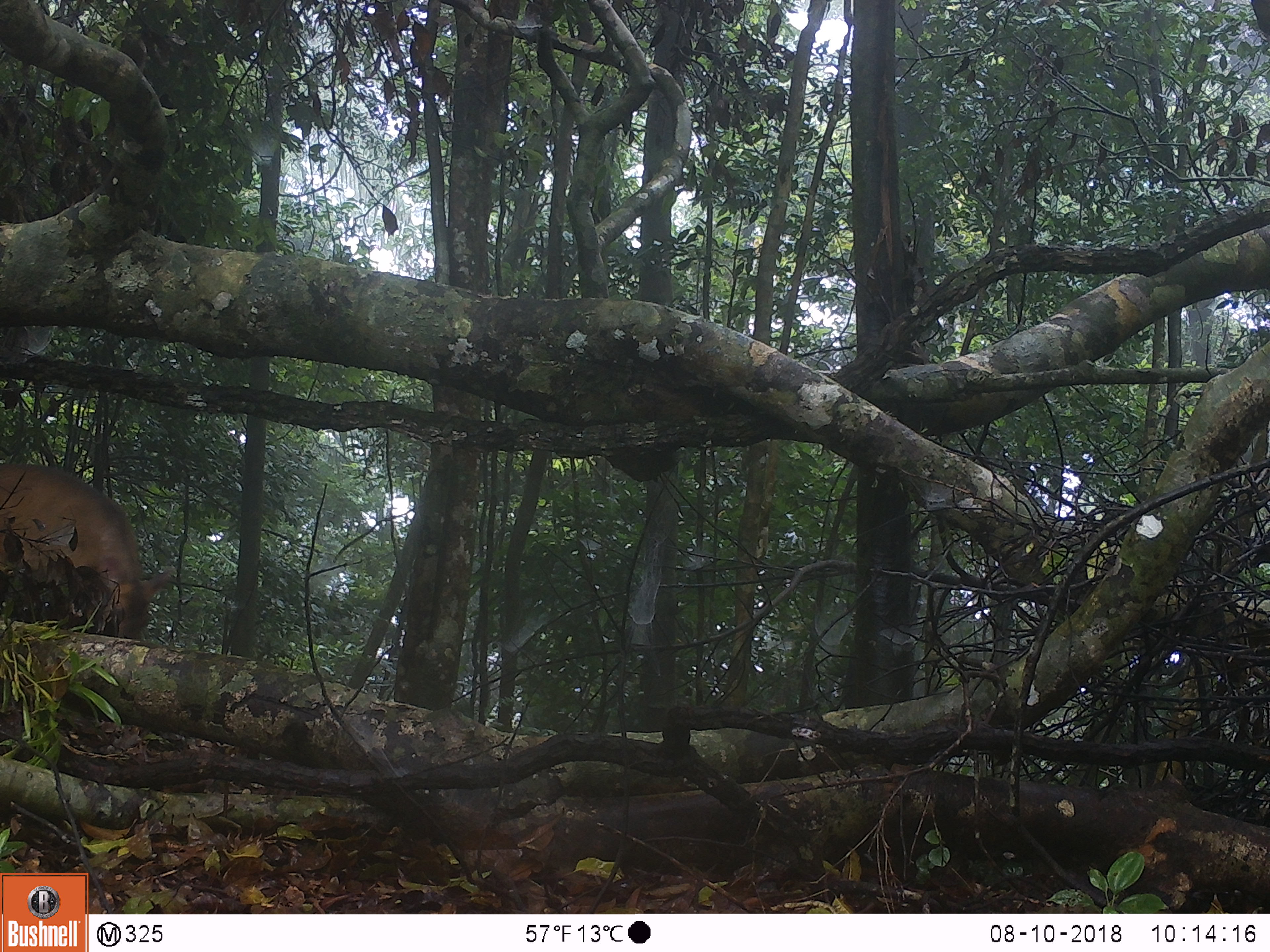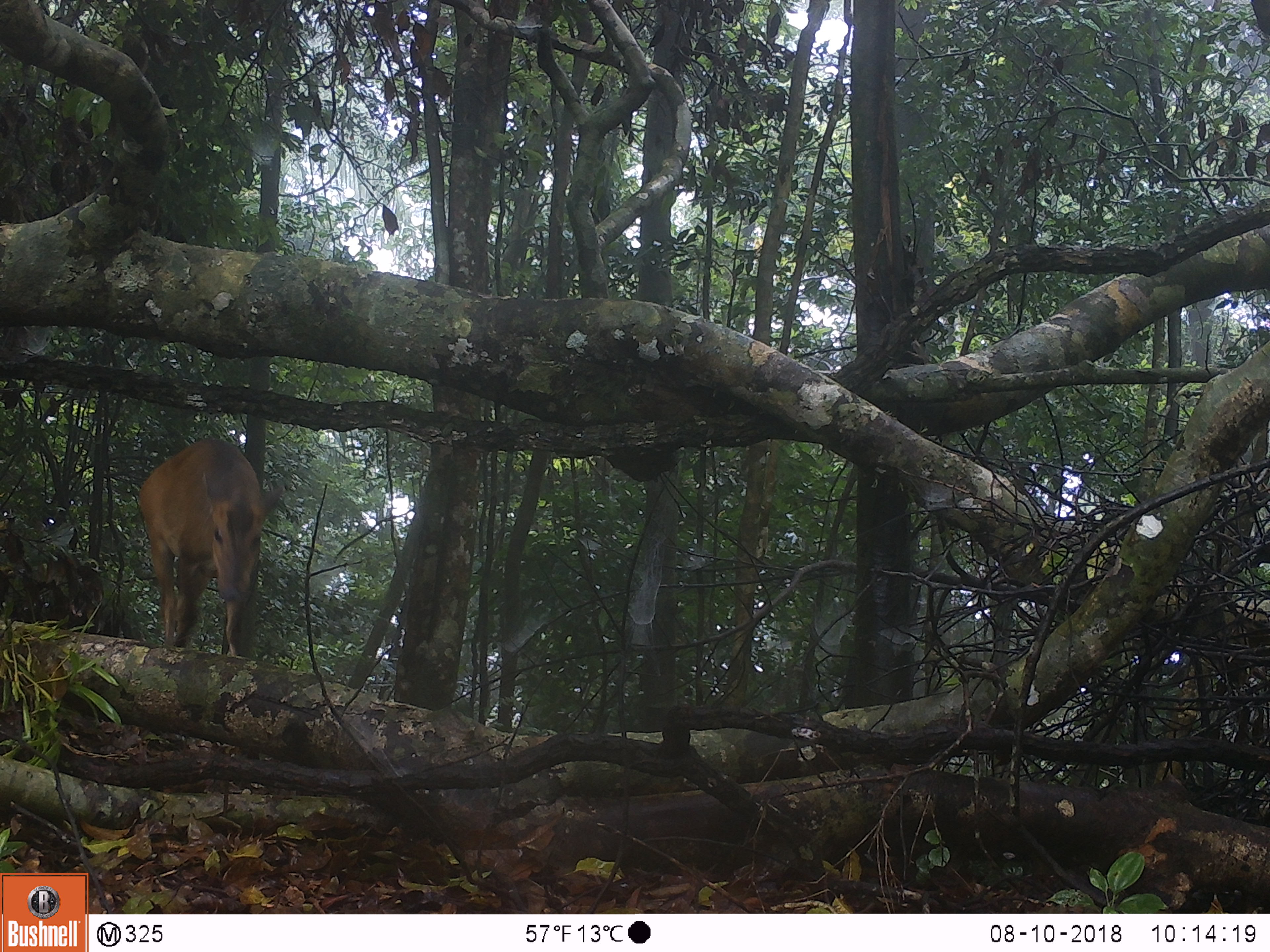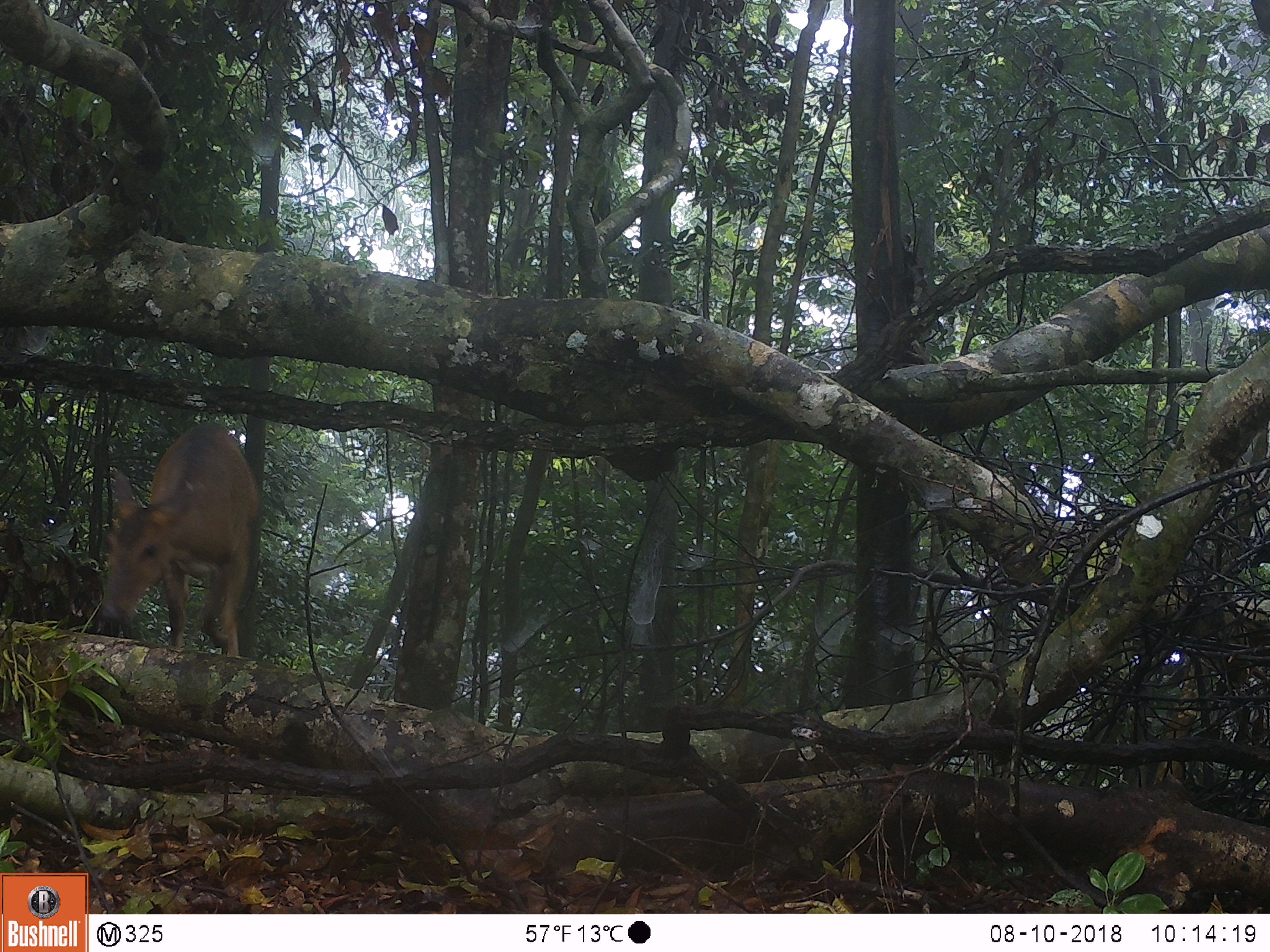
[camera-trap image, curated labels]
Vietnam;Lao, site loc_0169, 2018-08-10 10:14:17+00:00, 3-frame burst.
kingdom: Animalia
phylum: Chordata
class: Mammalia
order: Artiodactyla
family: Cervidae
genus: Muntiacus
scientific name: Muntiacus vuquangensis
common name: large-antlered muntjac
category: large antlered muntjac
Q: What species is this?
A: Large antlered muntjac (large-antlered muntjac) (Muntiacus vuquangensis).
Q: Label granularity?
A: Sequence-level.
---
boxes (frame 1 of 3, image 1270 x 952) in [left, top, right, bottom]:
large antlered muntjac: [0, 459, 180, 640]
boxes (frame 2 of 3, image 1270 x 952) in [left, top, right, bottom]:
large antlered muntjac: [137, 435, 286, 658]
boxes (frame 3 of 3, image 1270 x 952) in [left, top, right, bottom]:
large antlered muntjac: [97, 418, 261, 657]